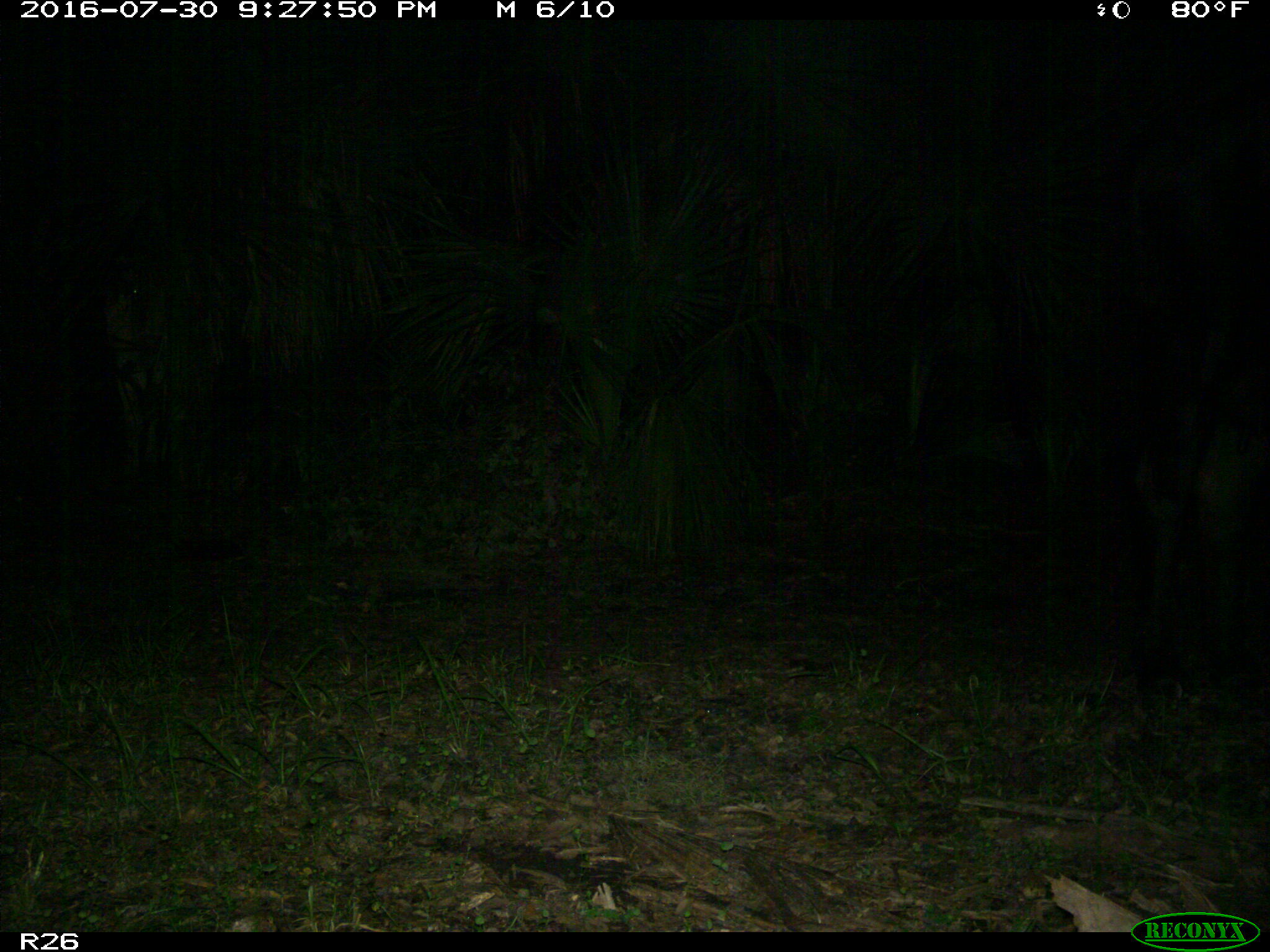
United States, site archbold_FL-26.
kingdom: Animalia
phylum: Chordata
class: Mammalia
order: Artiodactyla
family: Bovidae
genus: Bos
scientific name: Bos taurus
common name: domestic cow